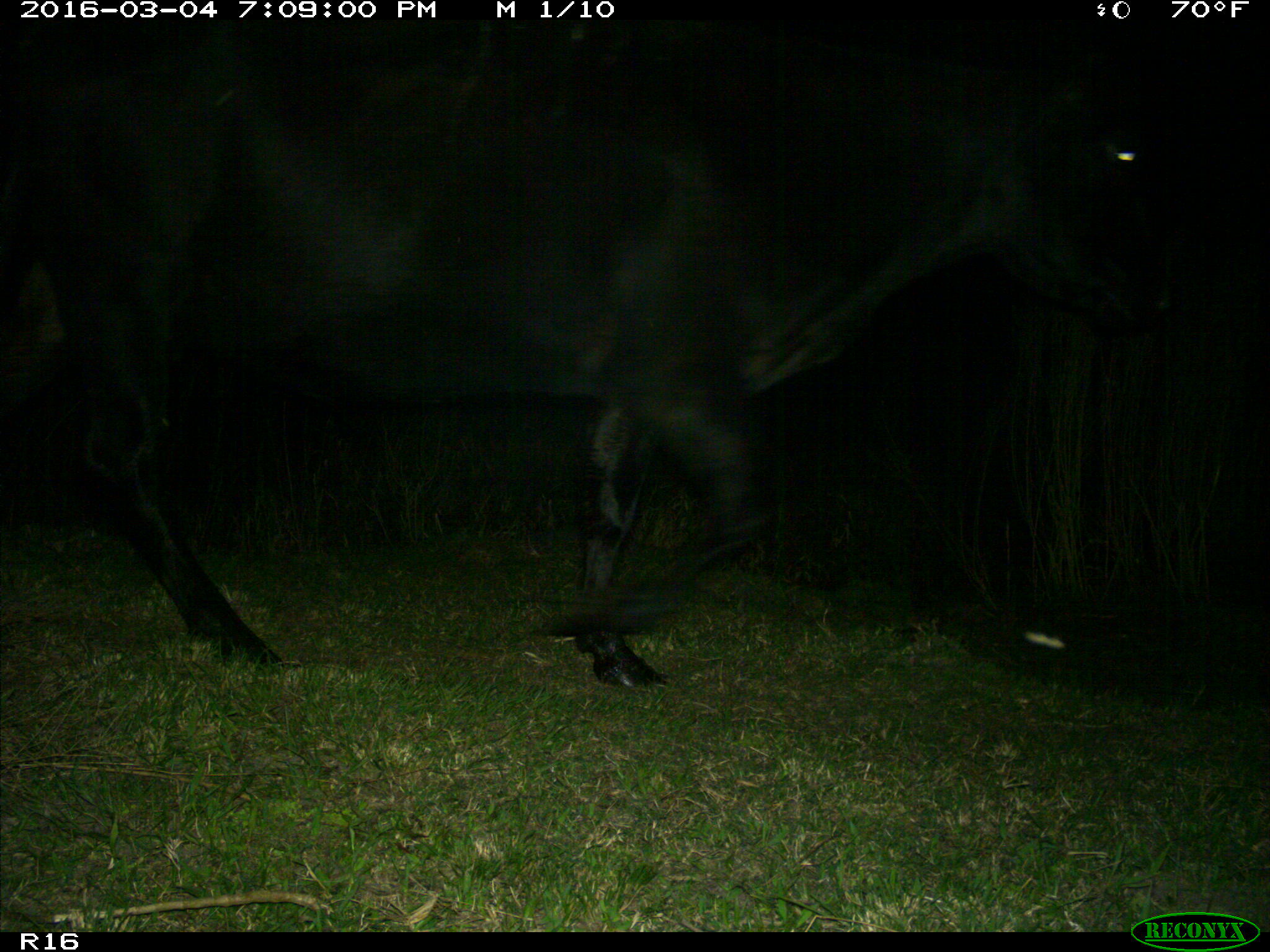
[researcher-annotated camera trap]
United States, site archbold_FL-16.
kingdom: Animalia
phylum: Chordata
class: Mammalia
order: Artiodactyla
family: Bovidae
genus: Bos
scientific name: Bos taurus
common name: domestic cow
Bos taurus (domestic cow).